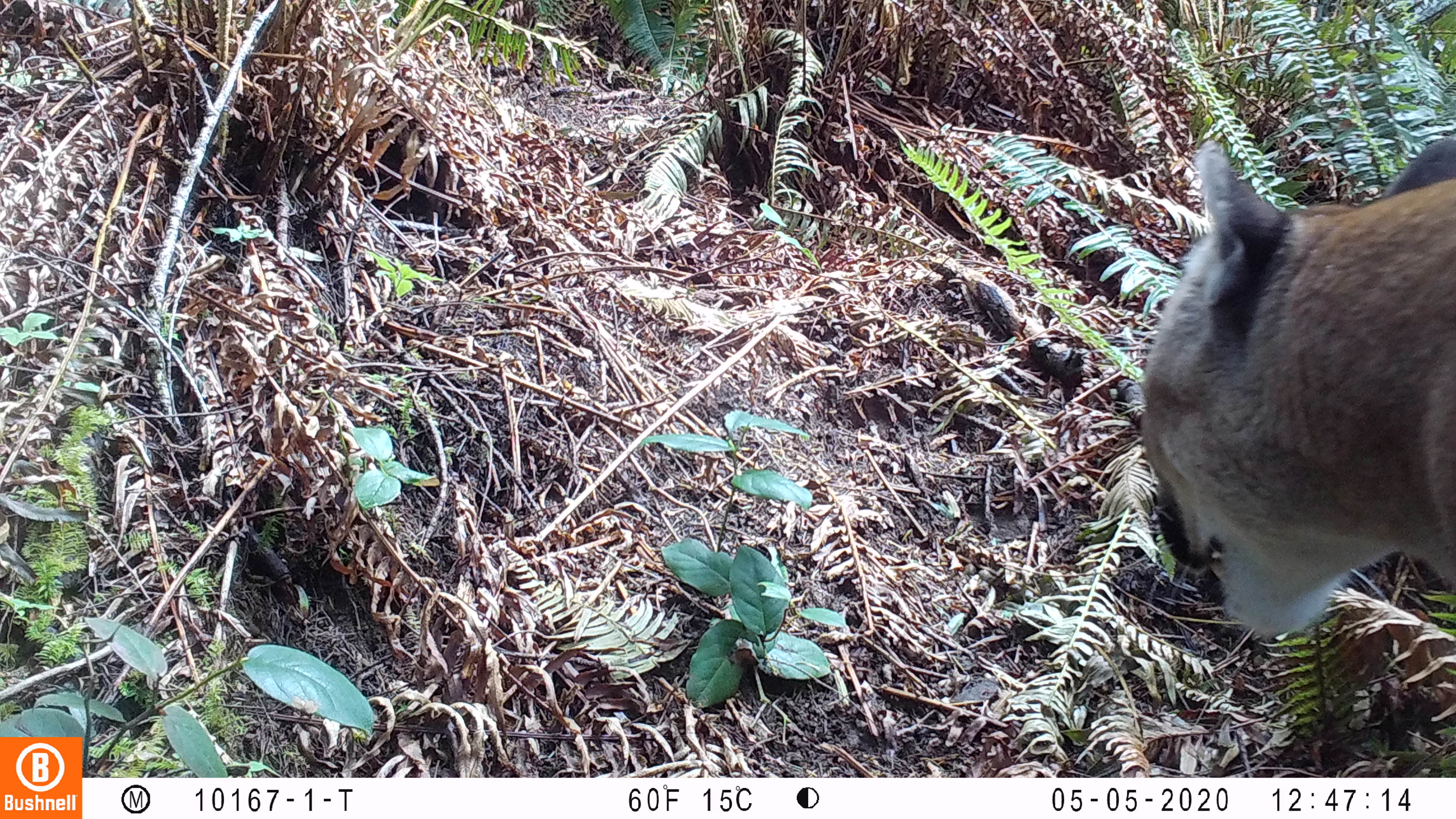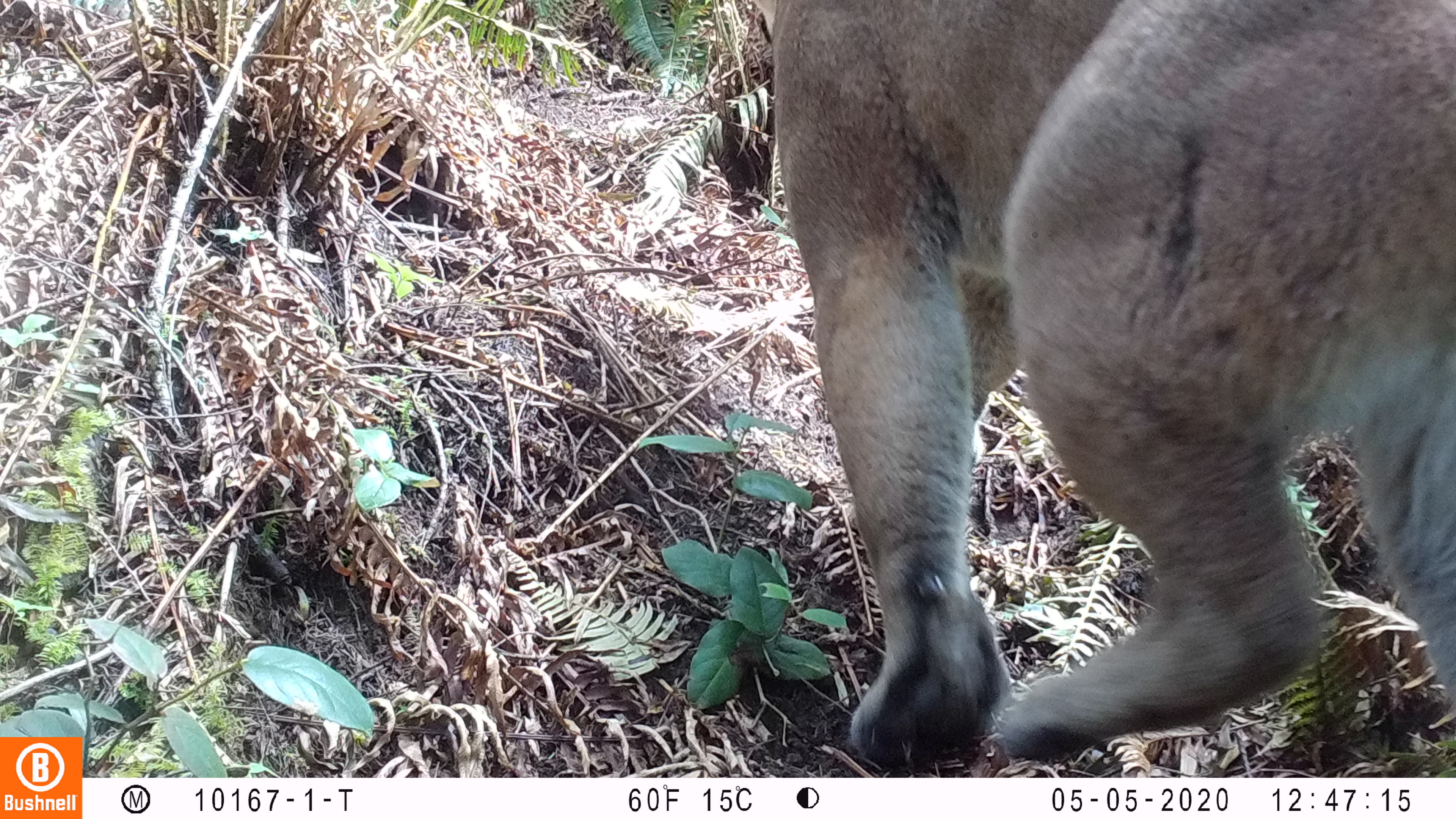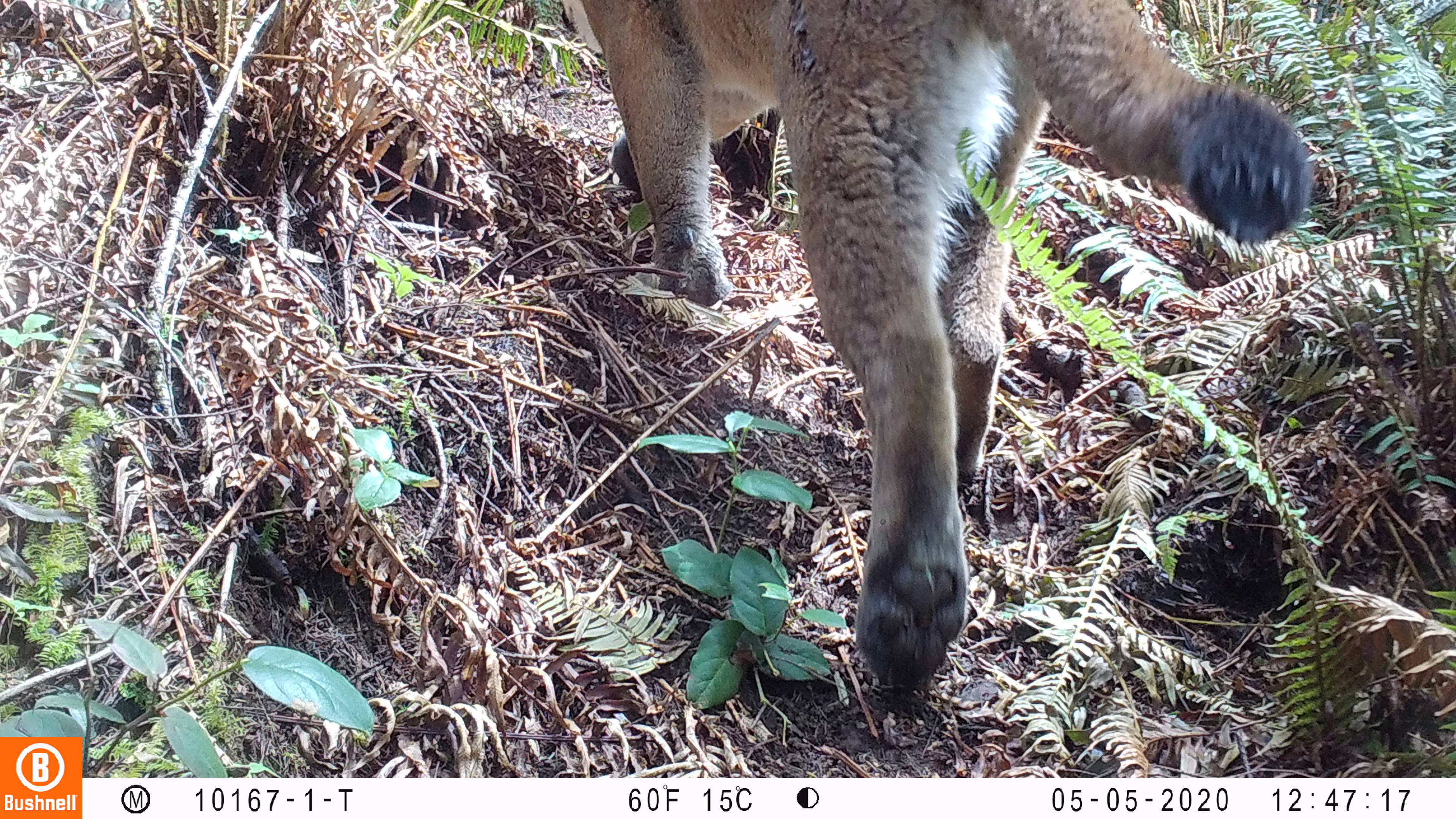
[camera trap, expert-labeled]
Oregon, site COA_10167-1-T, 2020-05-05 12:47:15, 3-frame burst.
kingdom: Animalia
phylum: Chordata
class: Mammalia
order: Carnivora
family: Felidae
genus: Puma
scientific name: Puma concolor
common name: cougar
Cougar (Puma concolor).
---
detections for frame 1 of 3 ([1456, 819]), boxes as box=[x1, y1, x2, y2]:
cougar: box=[1134, 132, 1451, 648]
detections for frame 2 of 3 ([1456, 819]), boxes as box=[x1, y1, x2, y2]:
cougar: box=[759, 0, 1451, 763]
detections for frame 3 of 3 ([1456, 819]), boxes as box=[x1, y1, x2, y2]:
cougar: box=[592, 0, 1315, 700]